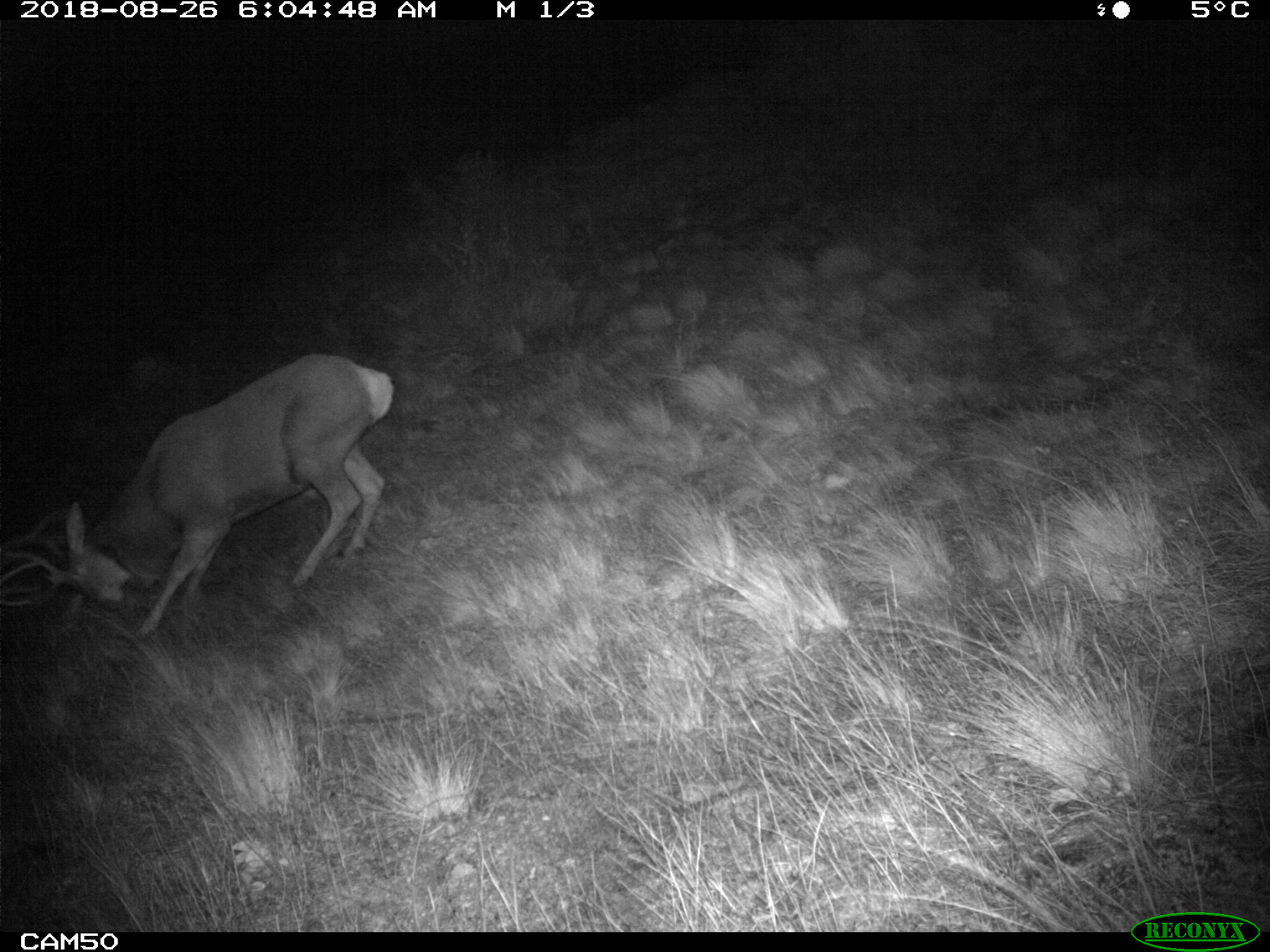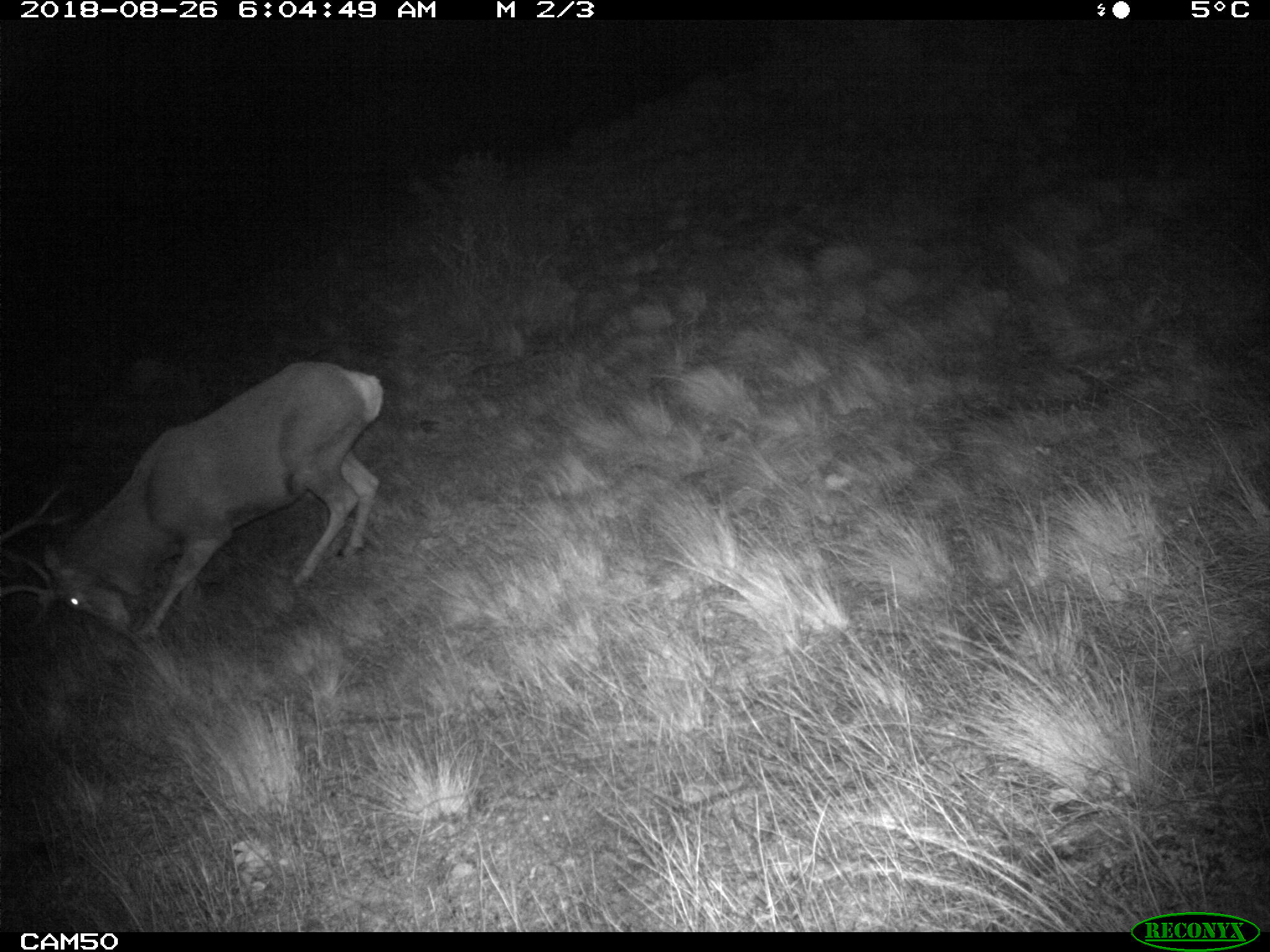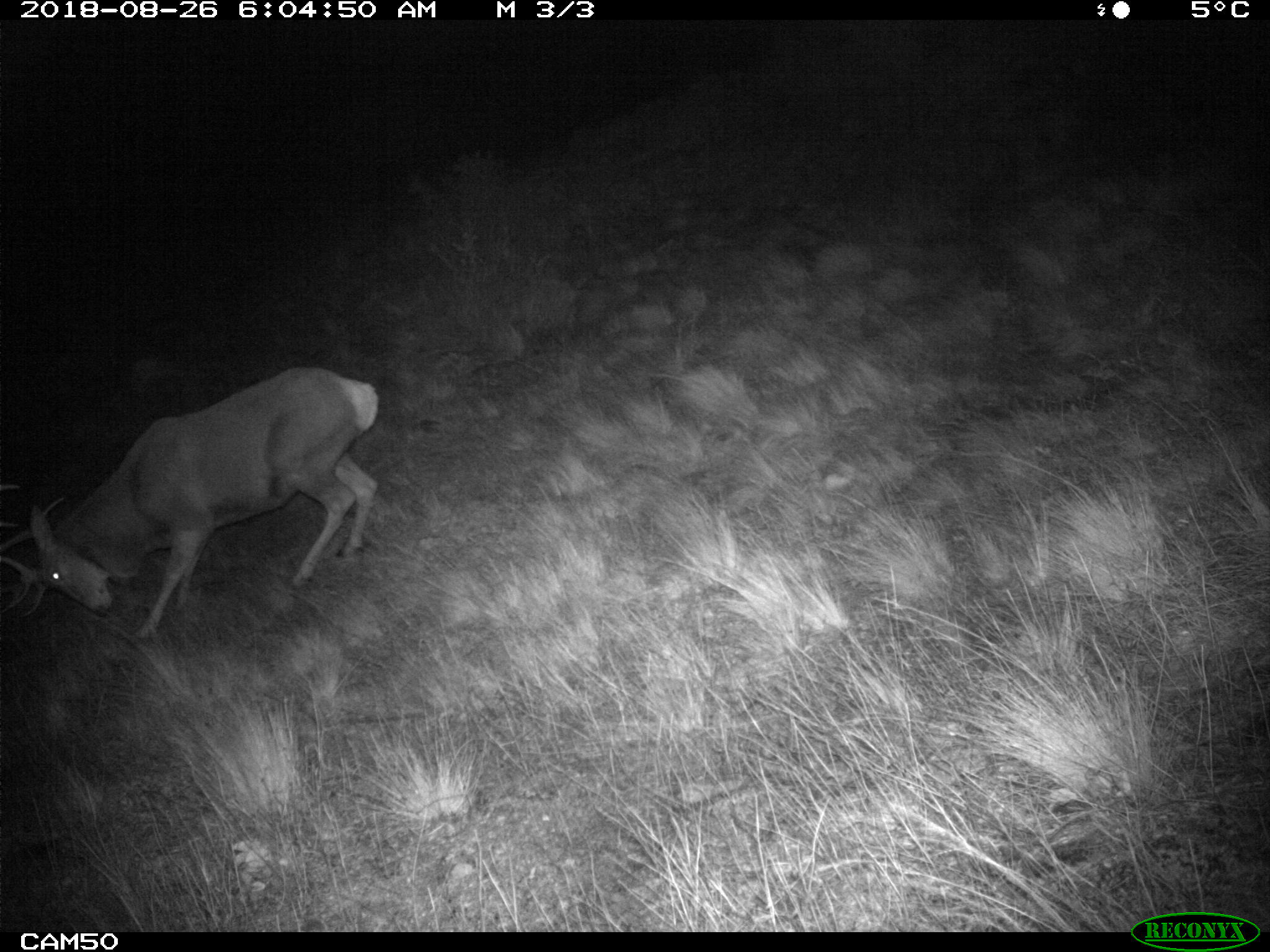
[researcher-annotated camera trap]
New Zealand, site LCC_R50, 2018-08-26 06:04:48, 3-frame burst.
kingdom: Animalia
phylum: Chordata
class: Mammalia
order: Artiodactyla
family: Cervidae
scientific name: Cervidae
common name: deer